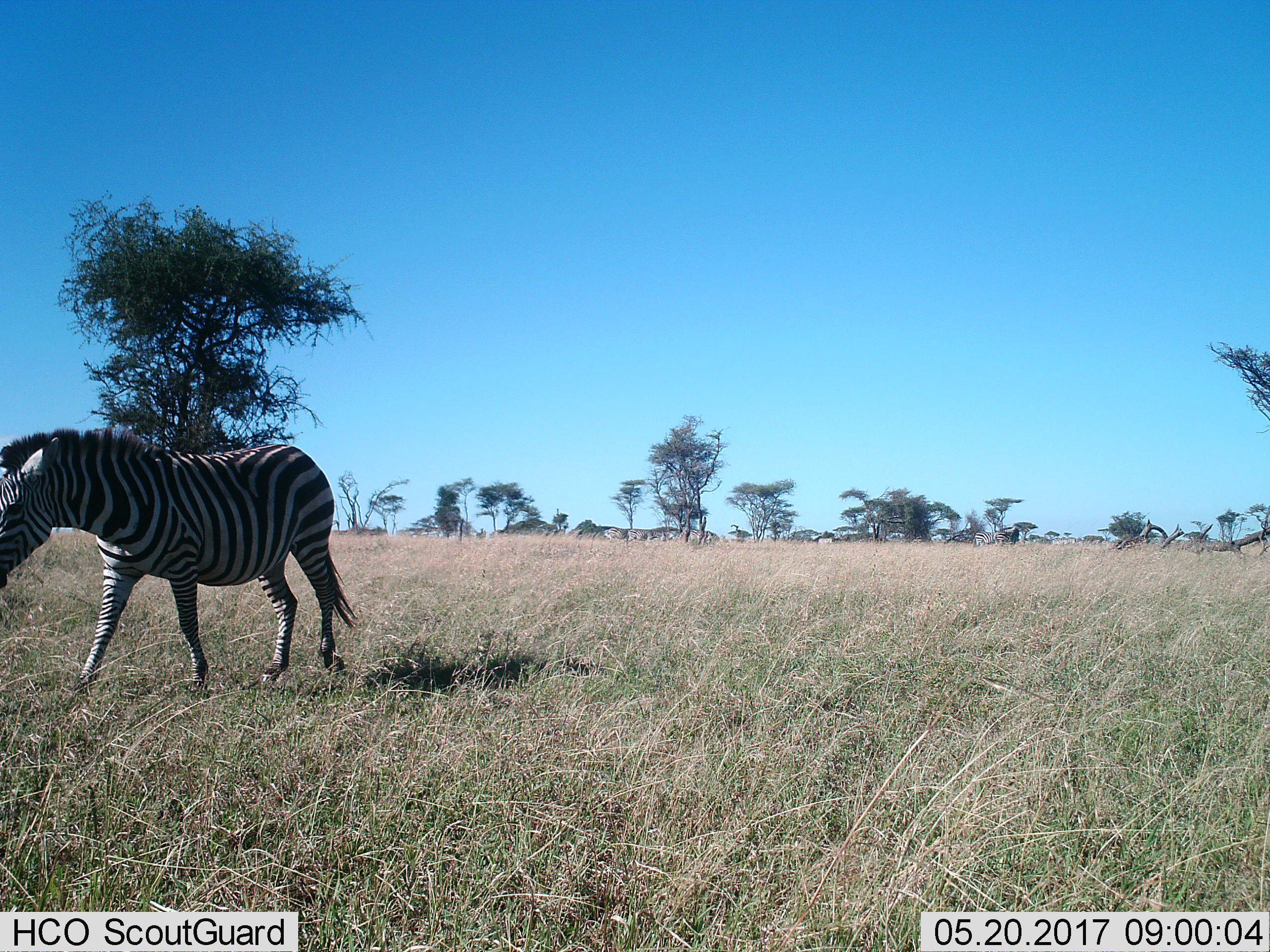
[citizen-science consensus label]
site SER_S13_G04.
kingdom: Animalia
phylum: Chordata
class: Mammalia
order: Perissodactyla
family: Equidae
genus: Equus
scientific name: Equus quagga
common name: plains zebra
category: zebraplains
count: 7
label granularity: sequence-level